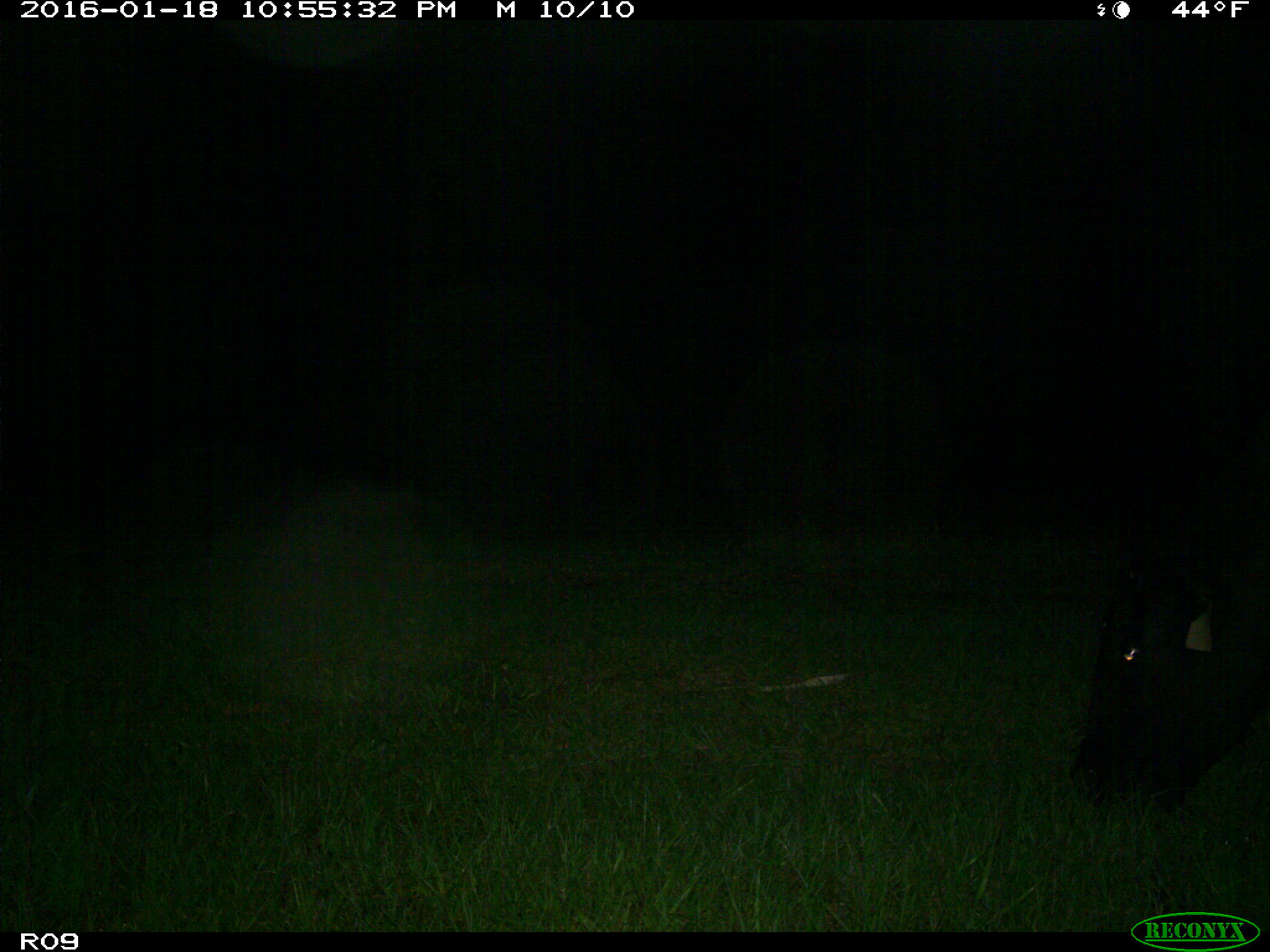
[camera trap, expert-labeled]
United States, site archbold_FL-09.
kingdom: Animalia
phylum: Chordata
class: Mammalia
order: Artiodactyla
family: Bovidae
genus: Bos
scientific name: Bos taurus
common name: domestic cow